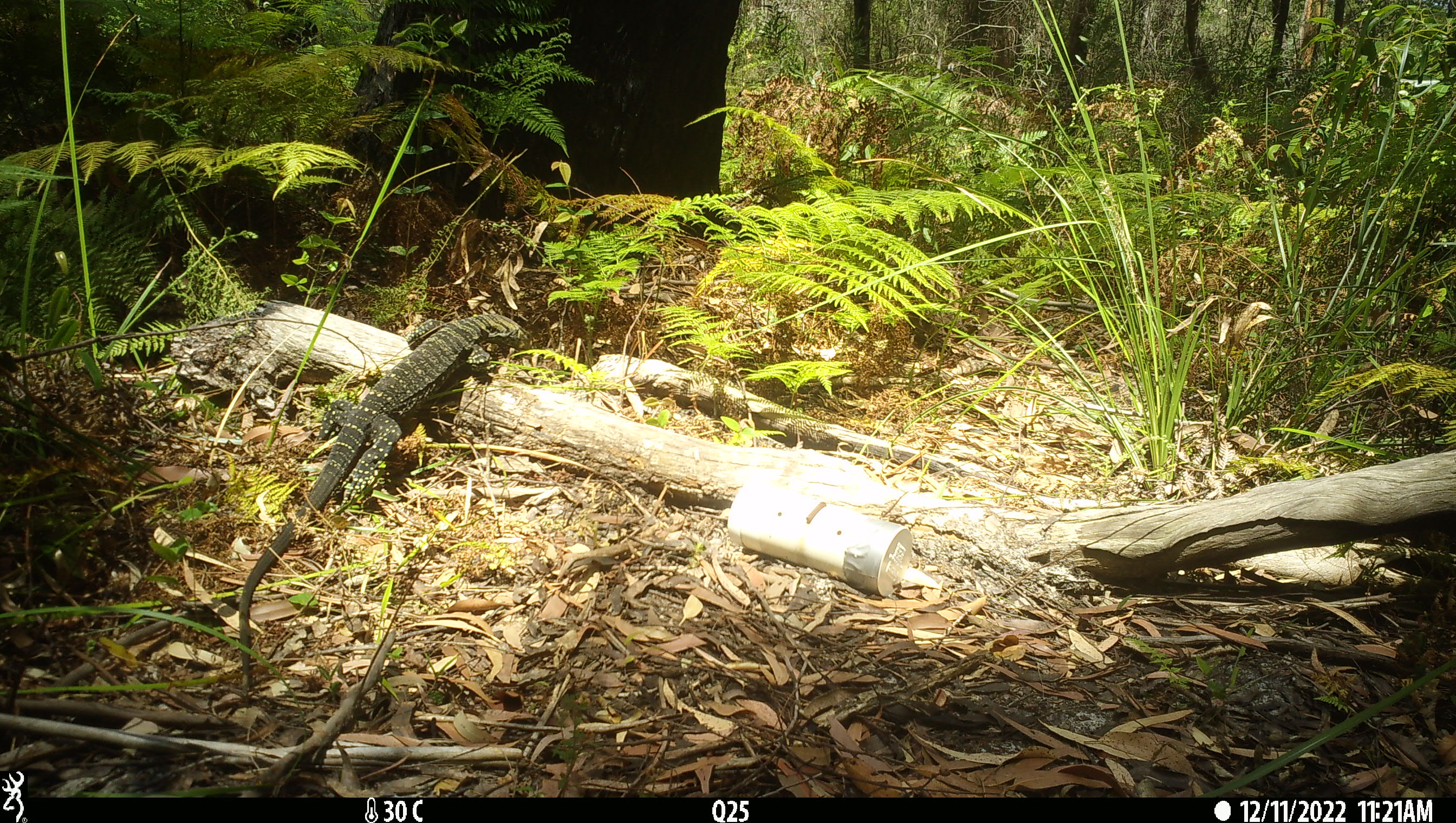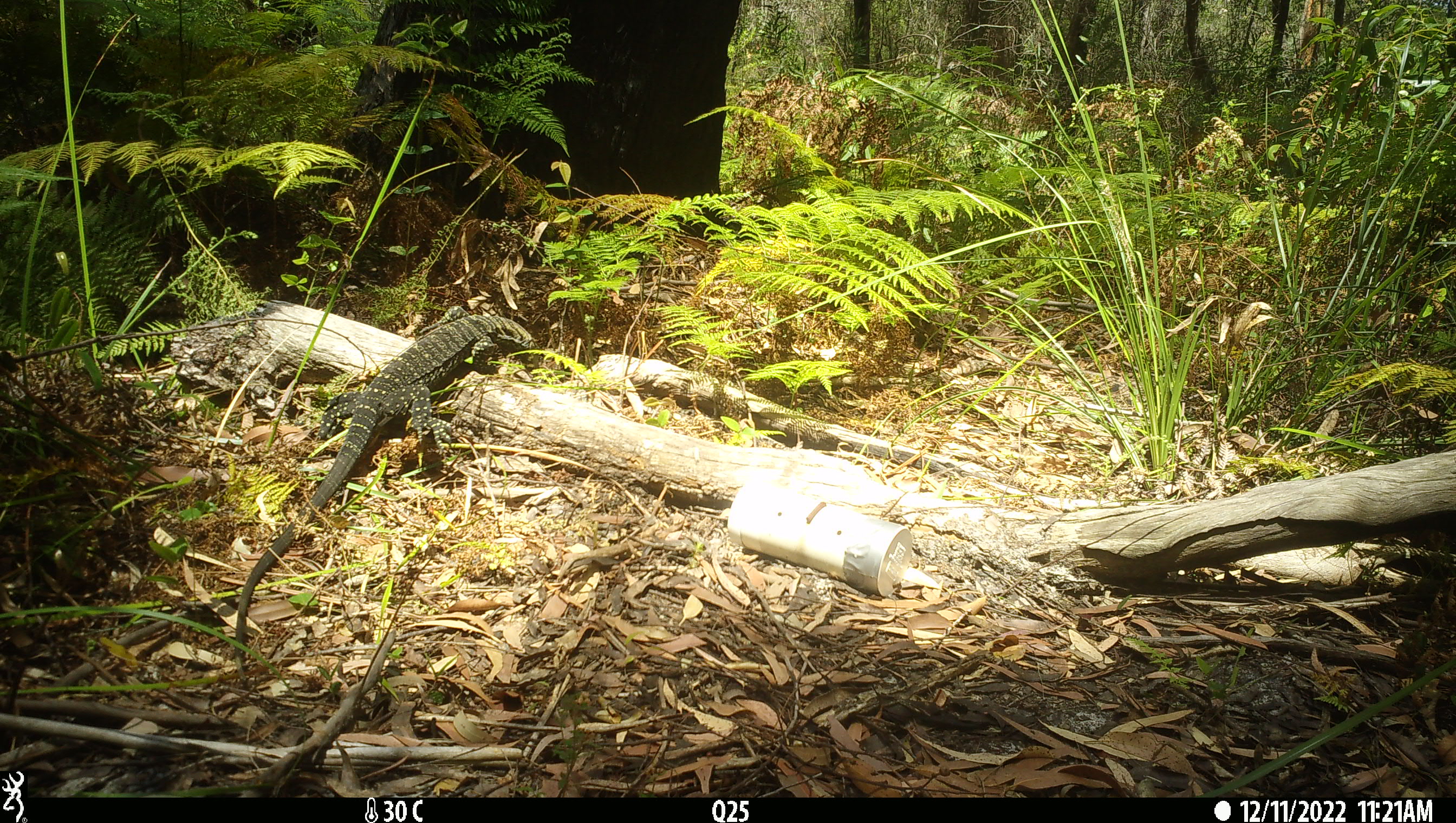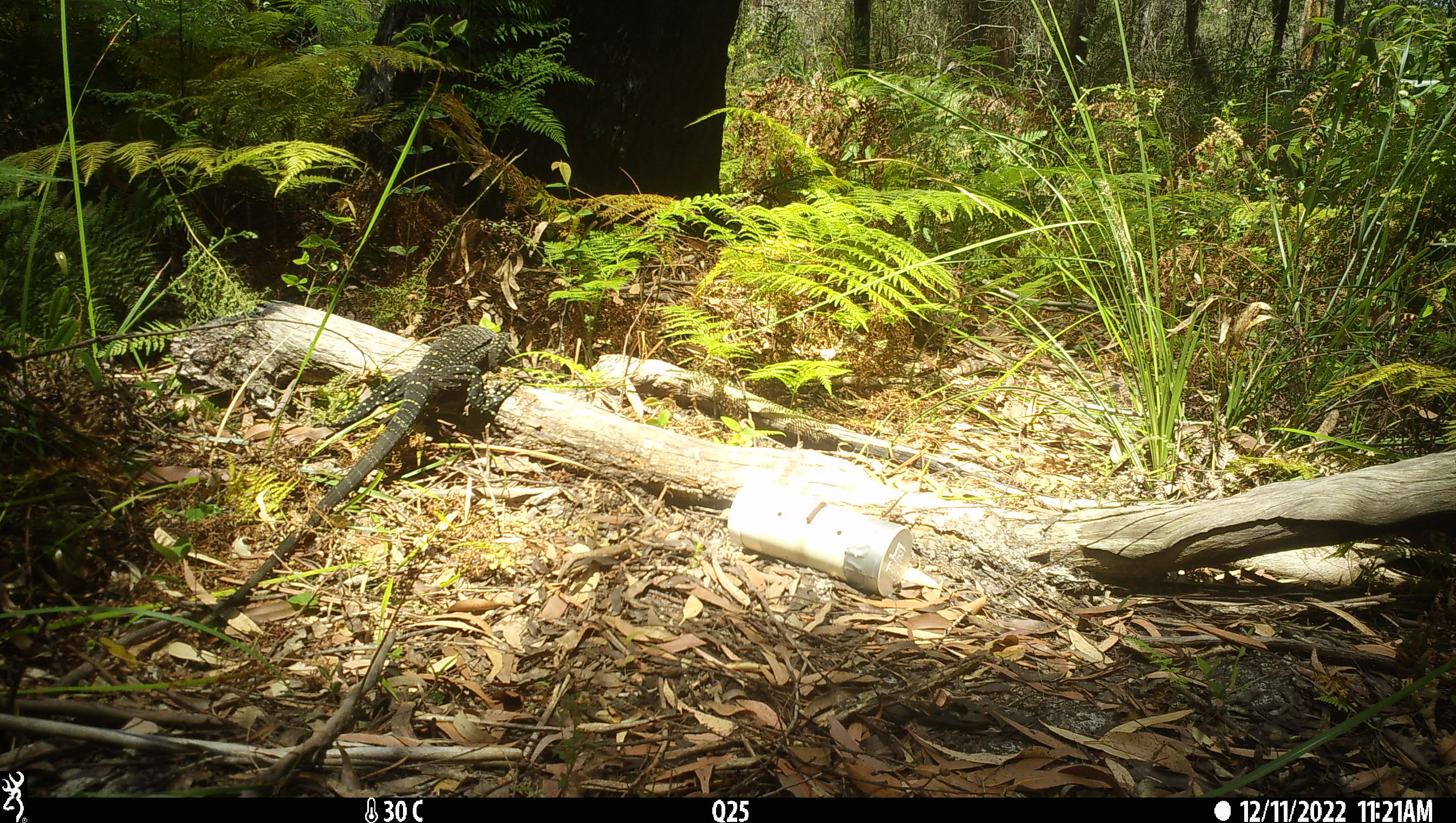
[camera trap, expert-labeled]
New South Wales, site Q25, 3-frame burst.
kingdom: Animalia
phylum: Chordata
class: Reptilia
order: Squamata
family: Varanidae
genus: Varanus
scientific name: Varanus varius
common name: lace monitor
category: goanna